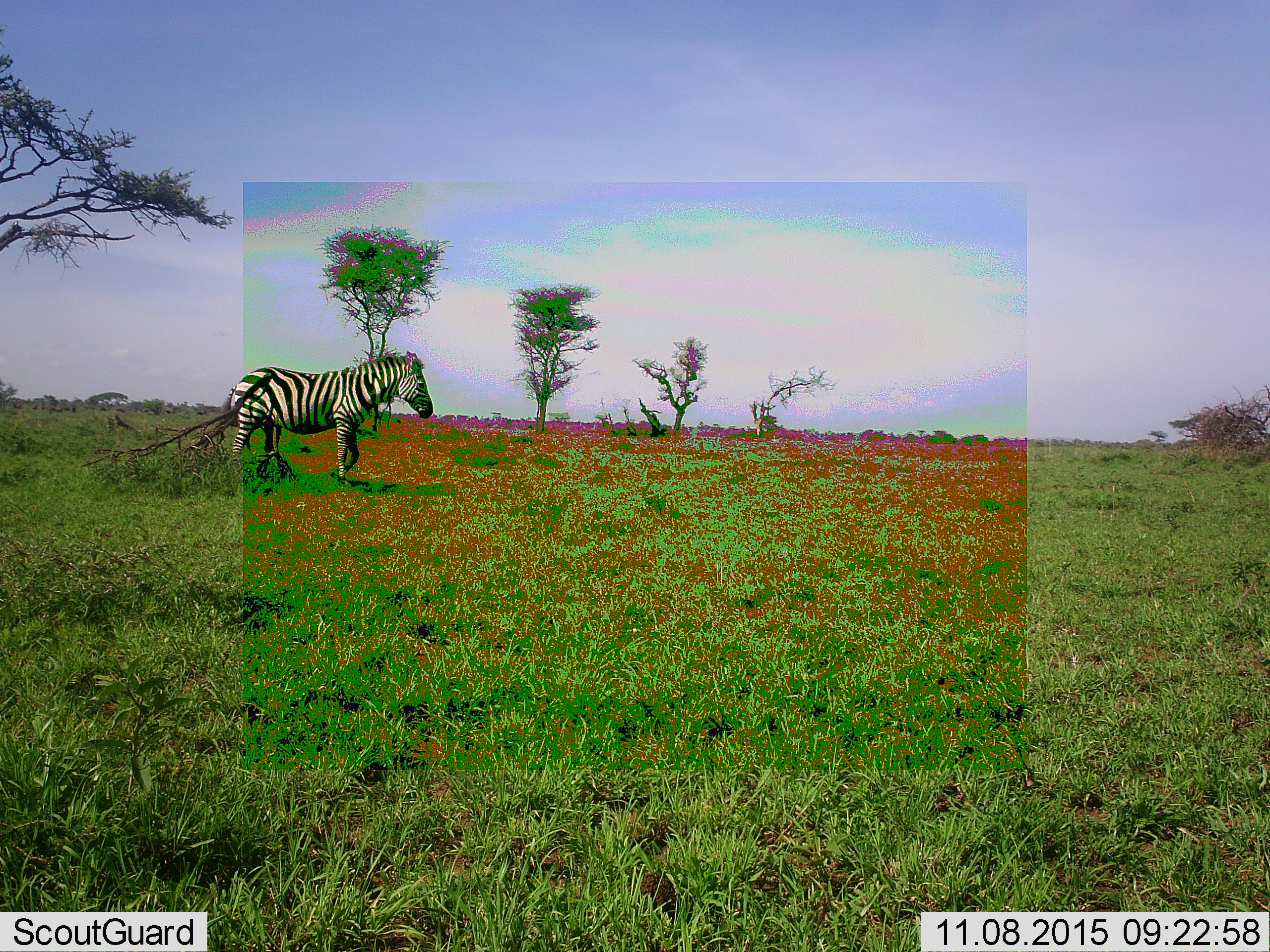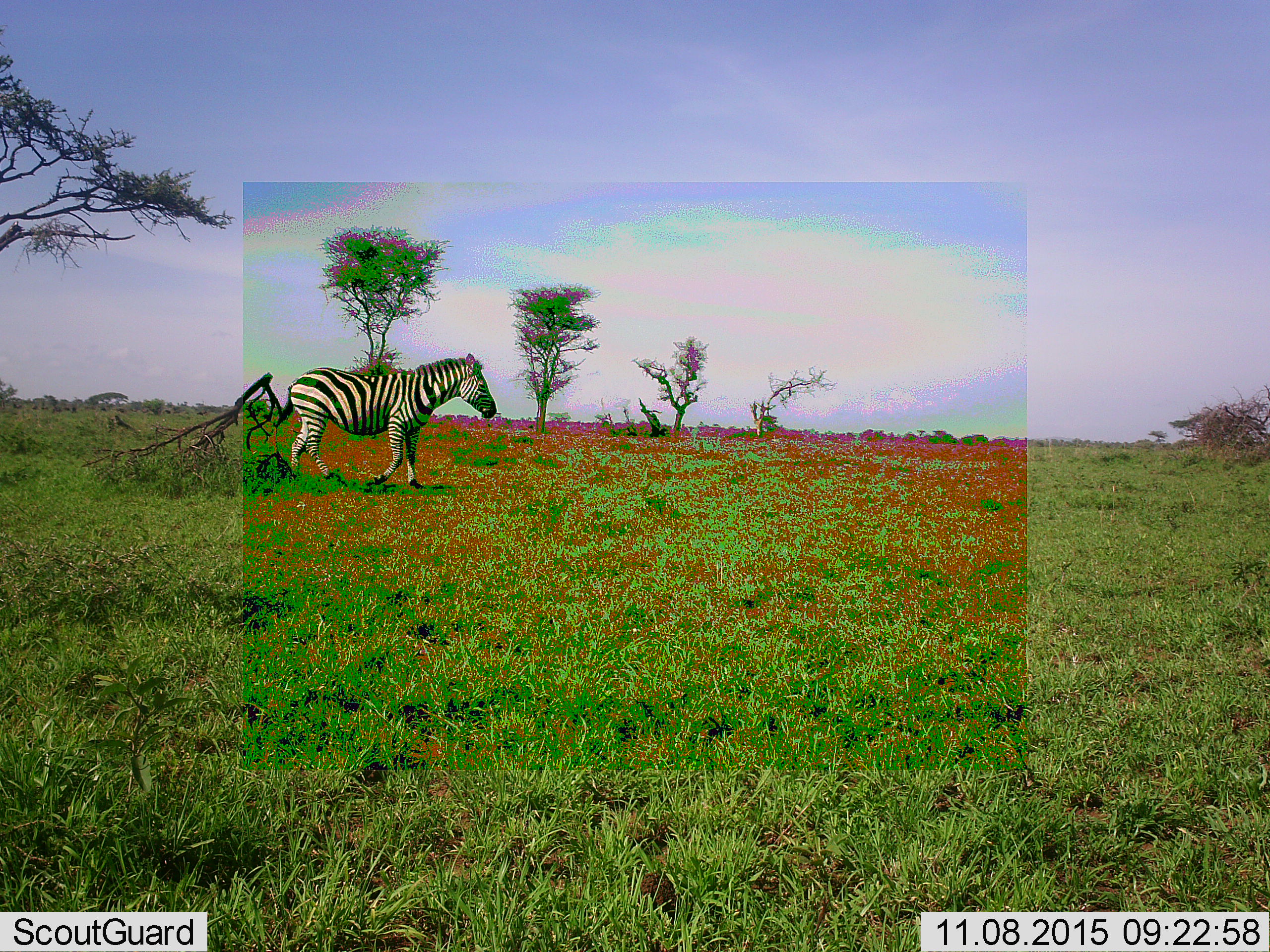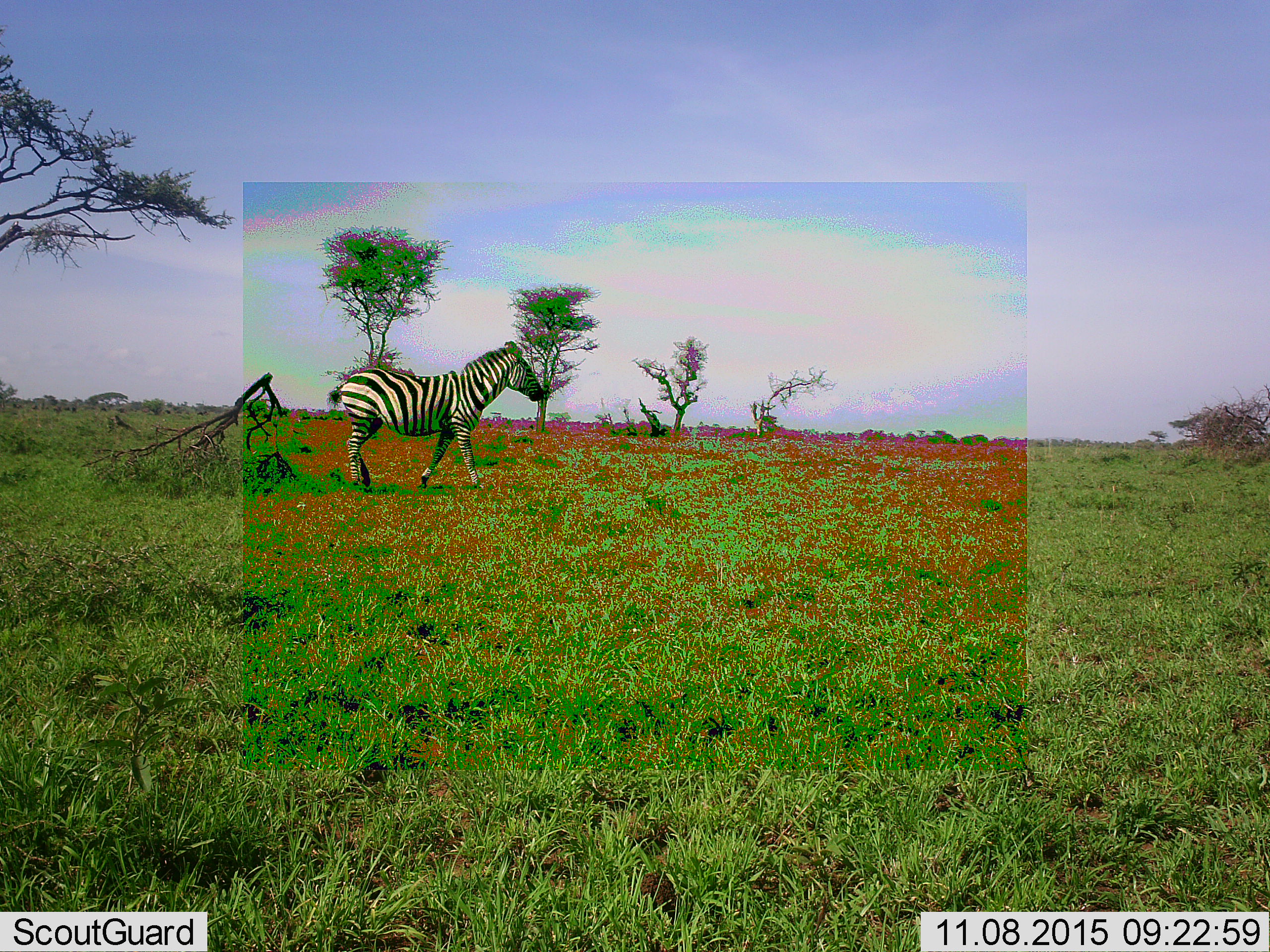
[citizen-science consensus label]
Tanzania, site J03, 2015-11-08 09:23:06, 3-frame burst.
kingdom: Animalia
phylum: Chordata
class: Mammalia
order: Perissodactyla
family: Equidae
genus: Equus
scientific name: Equus quagga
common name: plains zebra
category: zebra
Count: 1.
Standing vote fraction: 10%.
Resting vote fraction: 0%.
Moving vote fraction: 90%.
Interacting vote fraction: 0%.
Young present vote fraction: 0%.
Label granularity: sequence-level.